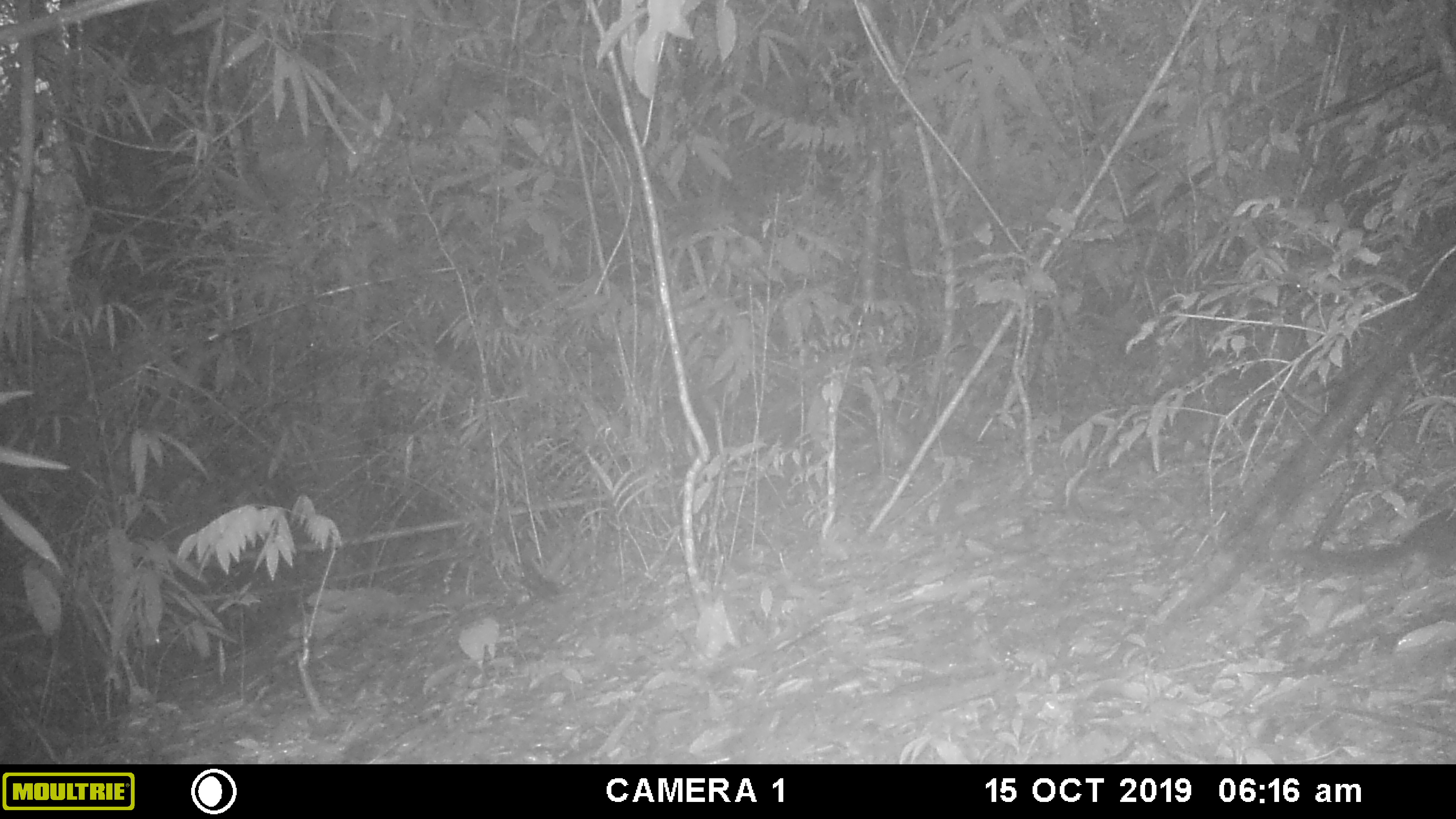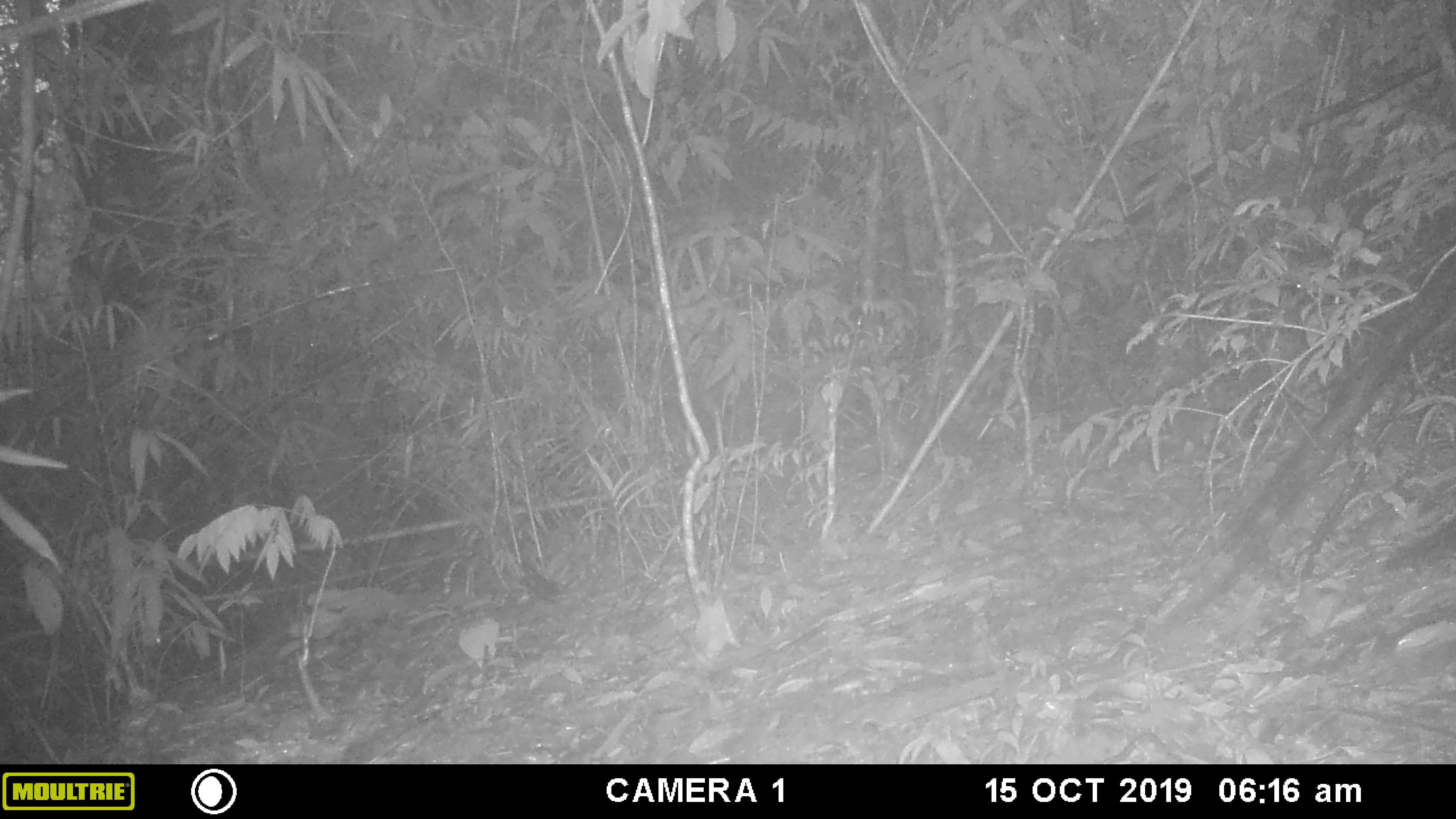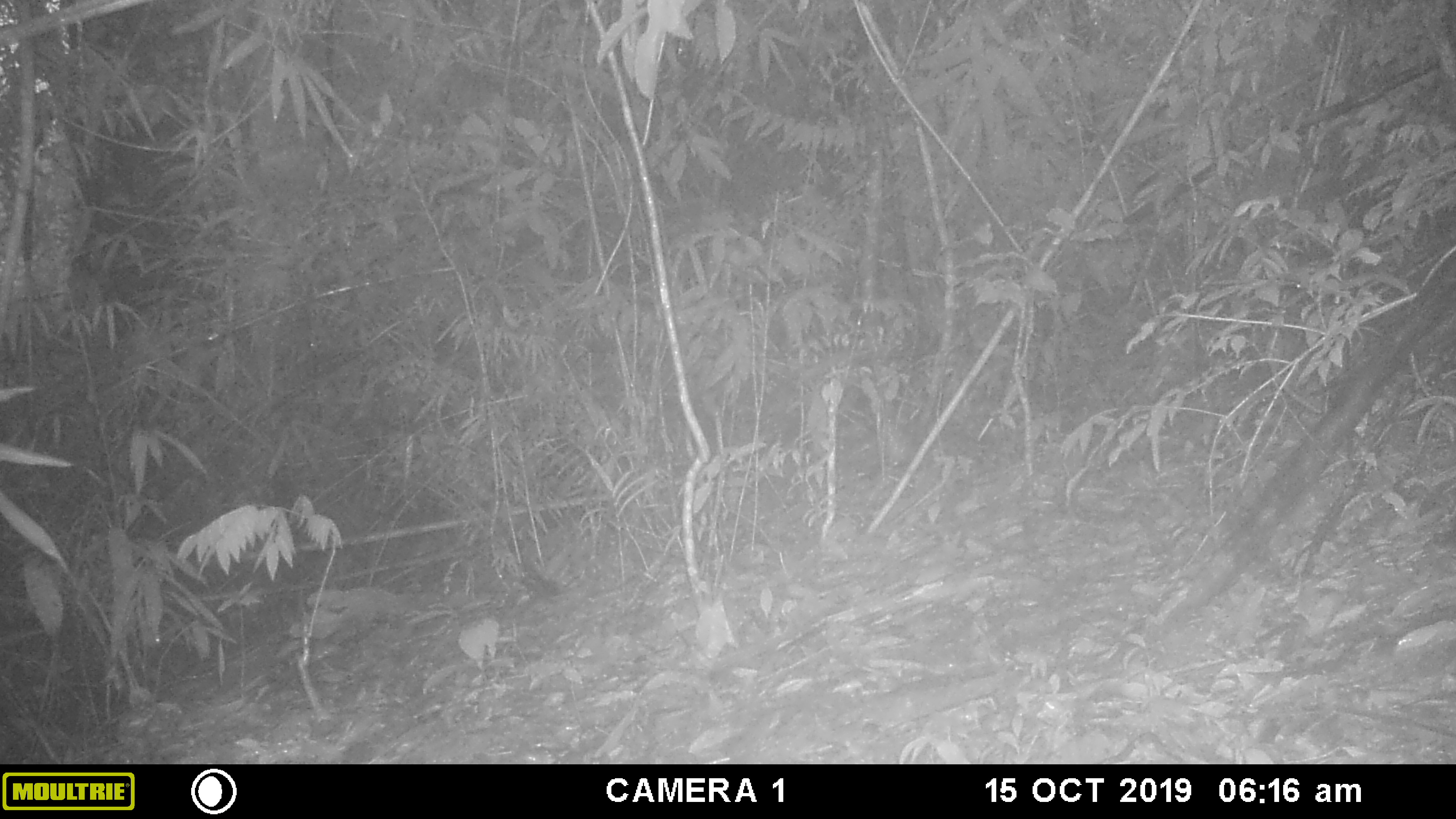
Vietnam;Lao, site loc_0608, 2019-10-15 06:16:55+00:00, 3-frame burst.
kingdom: Animalia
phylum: Chordata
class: Mammalia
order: Rodentia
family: Sciuridae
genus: Dremomys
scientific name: Dremomys rufigenis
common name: red-cheeked squirrel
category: red cheeked squirrel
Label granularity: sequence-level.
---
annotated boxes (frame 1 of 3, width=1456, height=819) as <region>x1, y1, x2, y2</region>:
red cheeked squirrel: <region>1286, 505, 1456, 578</region>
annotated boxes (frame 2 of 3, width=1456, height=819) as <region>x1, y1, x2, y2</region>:
red cheeked squirrel: <region>1384, 526, 1456, 570</region>